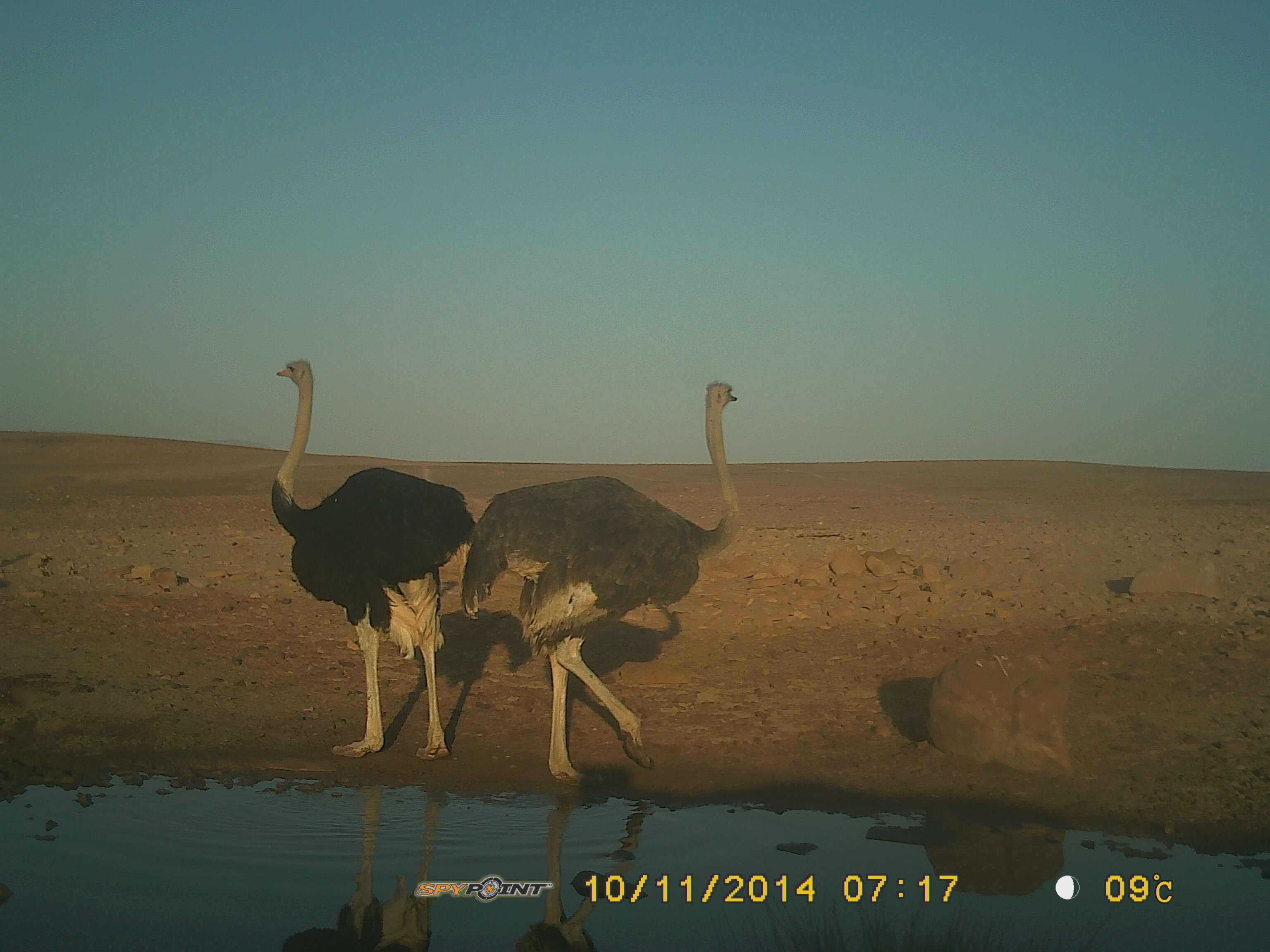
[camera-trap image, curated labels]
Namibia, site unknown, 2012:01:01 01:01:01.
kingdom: Animalia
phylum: Chordata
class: Aves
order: Struthioniformes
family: Struthionidae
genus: Struthio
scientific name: Struthio camelus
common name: common ostrich